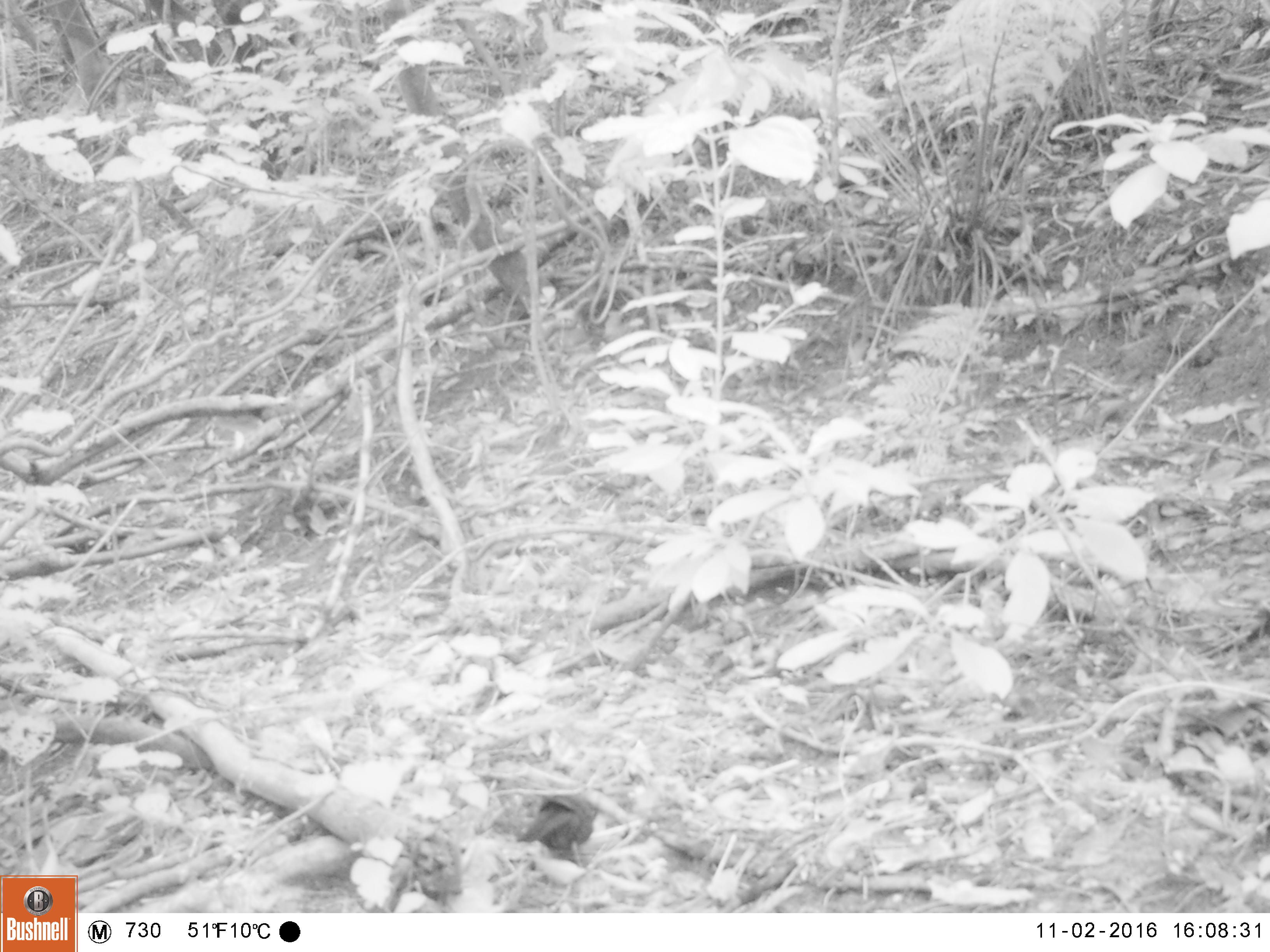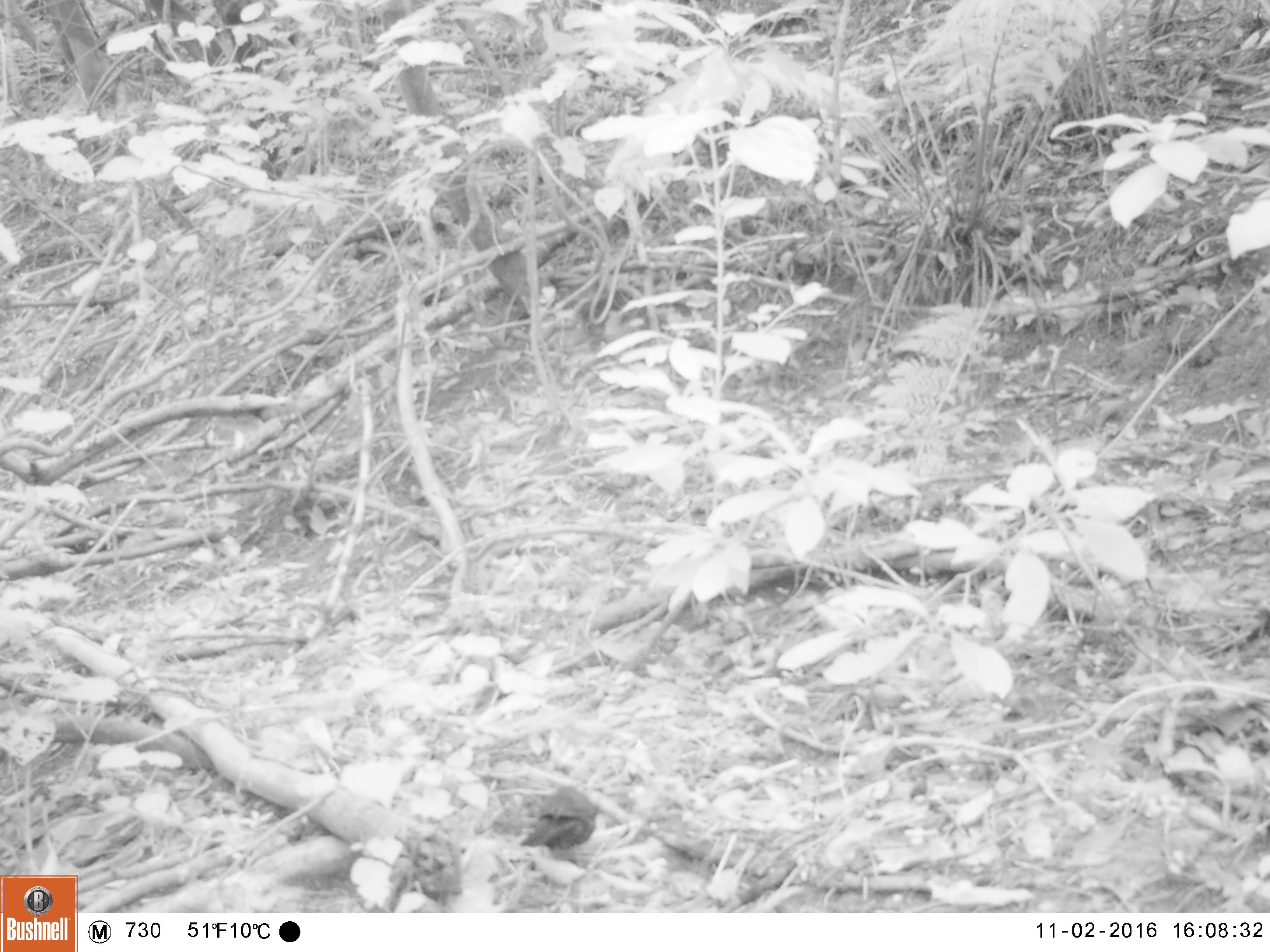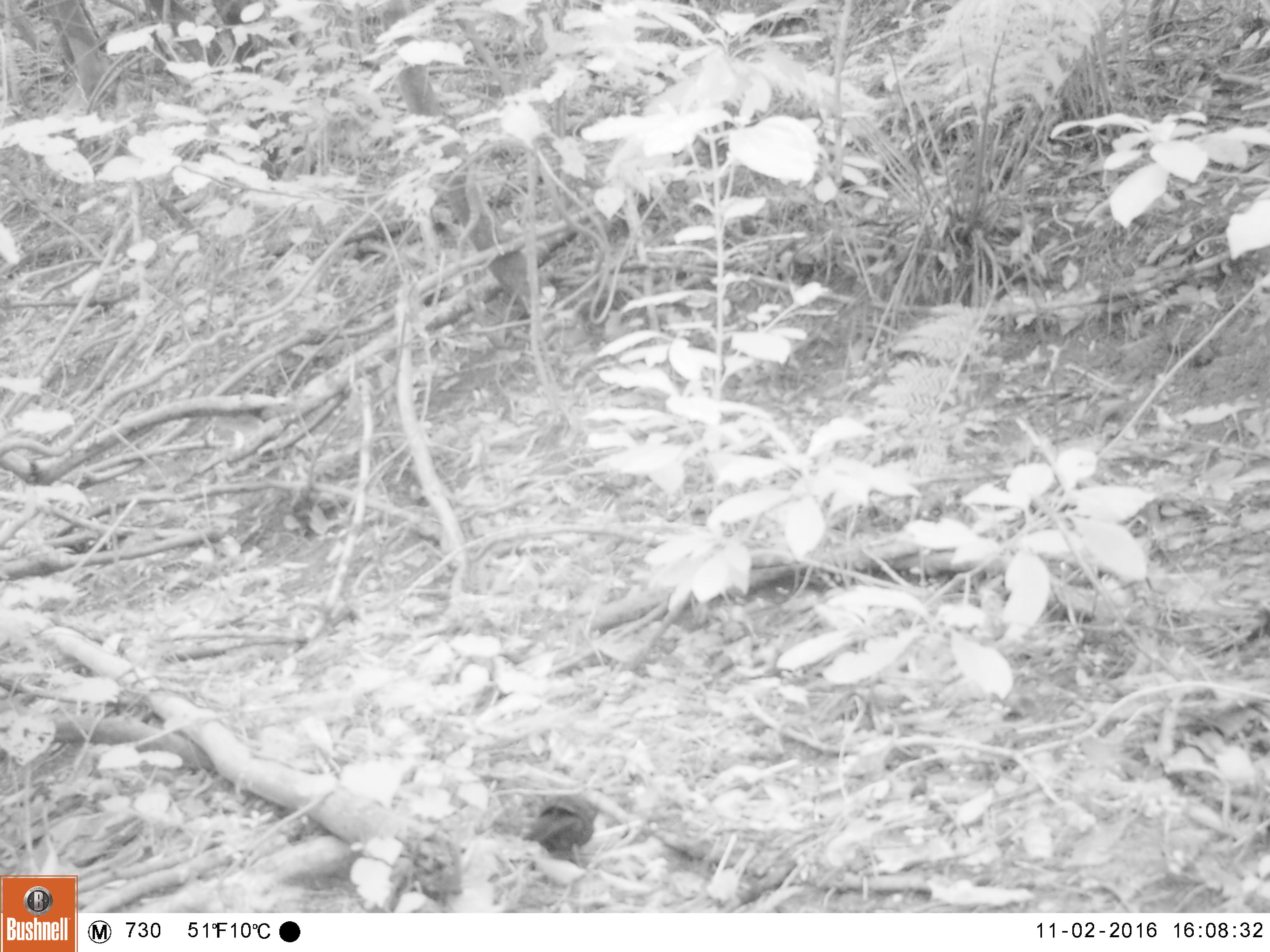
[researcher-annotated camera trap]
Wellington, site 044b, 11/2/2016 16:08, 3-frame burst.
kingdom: Animalia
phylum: Chordata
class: Aves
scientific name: Aves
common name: bird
Bird (Aves).